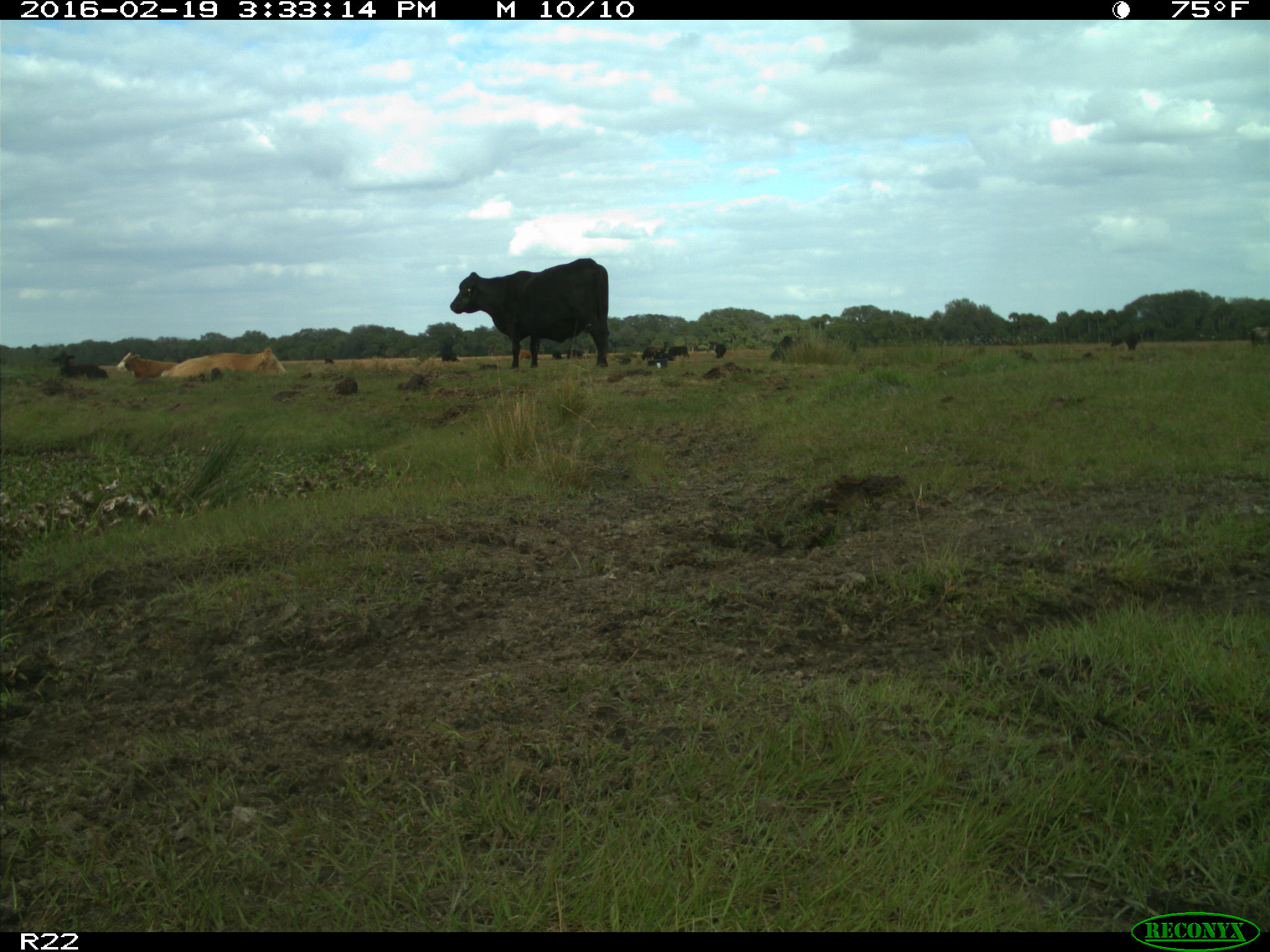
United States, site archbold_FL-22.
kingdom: Animalia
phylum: Chordata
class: Mammalia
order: Artiodactyla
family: Bovidae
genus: Bos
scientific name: Bos taurus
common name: domestic cow